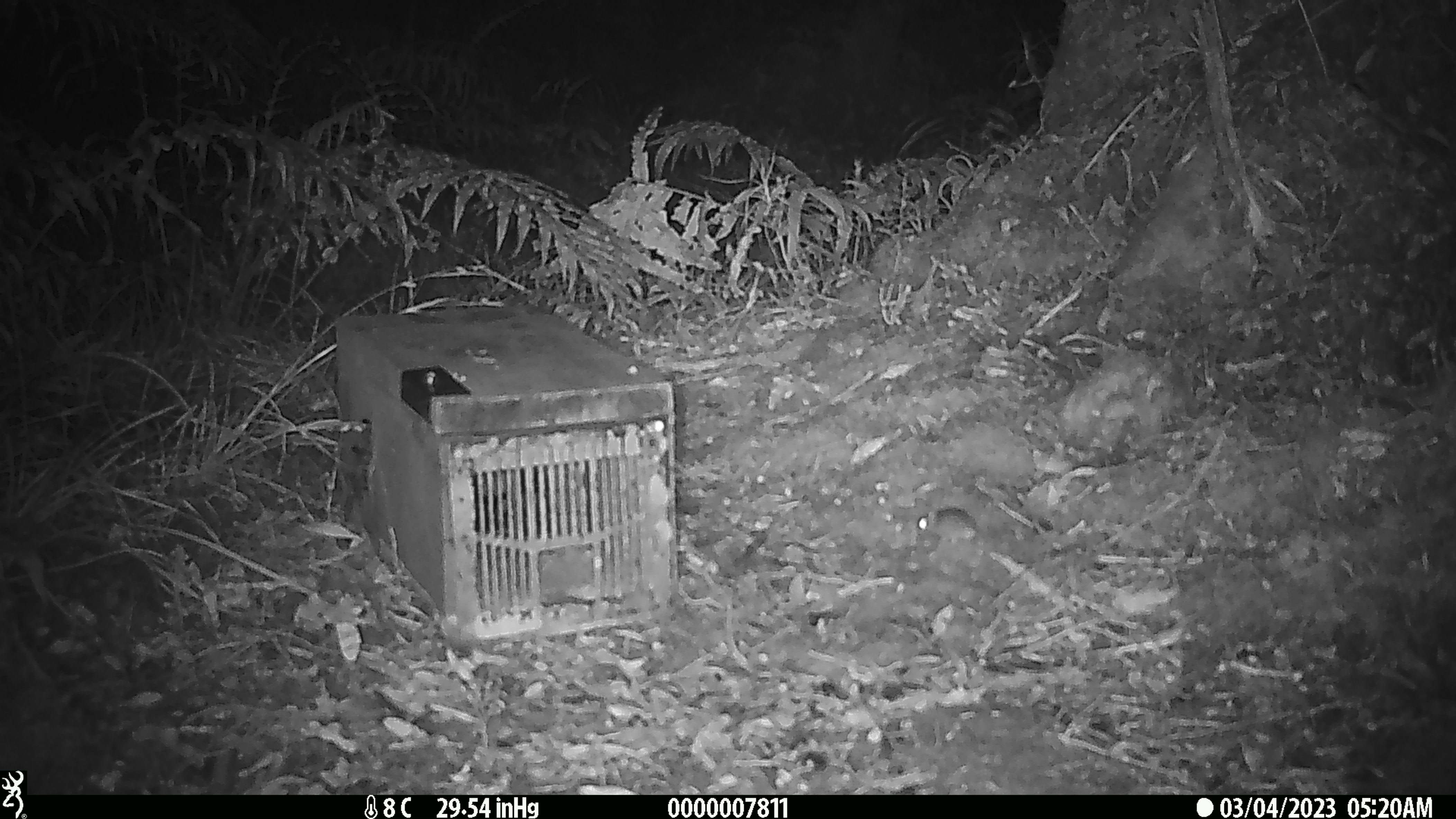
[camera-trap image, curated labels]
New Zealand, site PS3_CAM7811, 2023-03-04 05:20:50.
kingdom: Animalia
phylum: Chordata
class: Mammalia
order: Rodentia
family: Muridae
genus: Mus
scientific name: Mus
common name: mouse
Mouse (Mus).